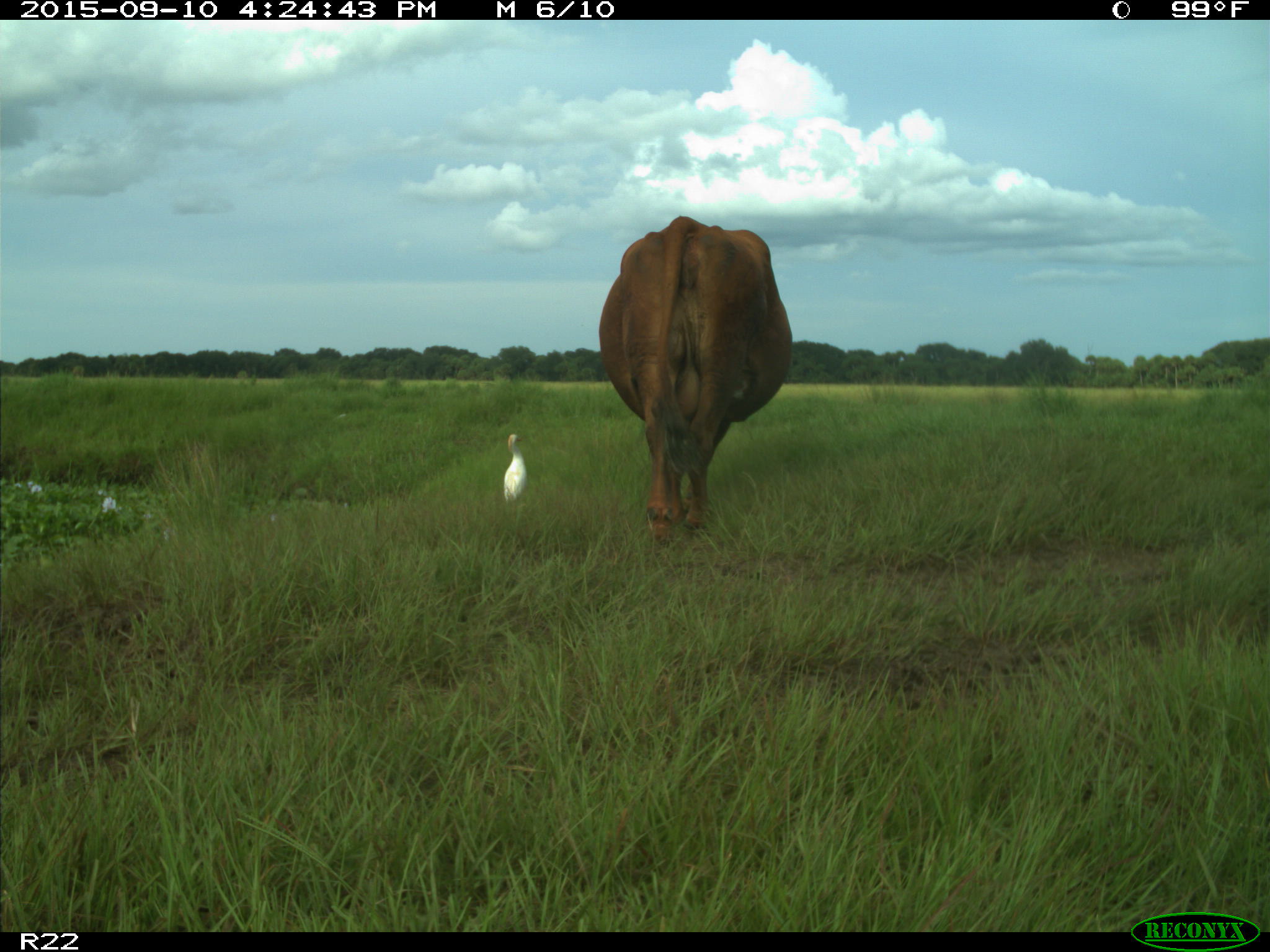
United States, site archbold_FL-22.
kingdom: Animalia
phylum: Chordata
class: Mammalia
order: Artiodactyla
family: Bovidae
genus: Bos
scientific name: Bos taurus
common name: domestic cow